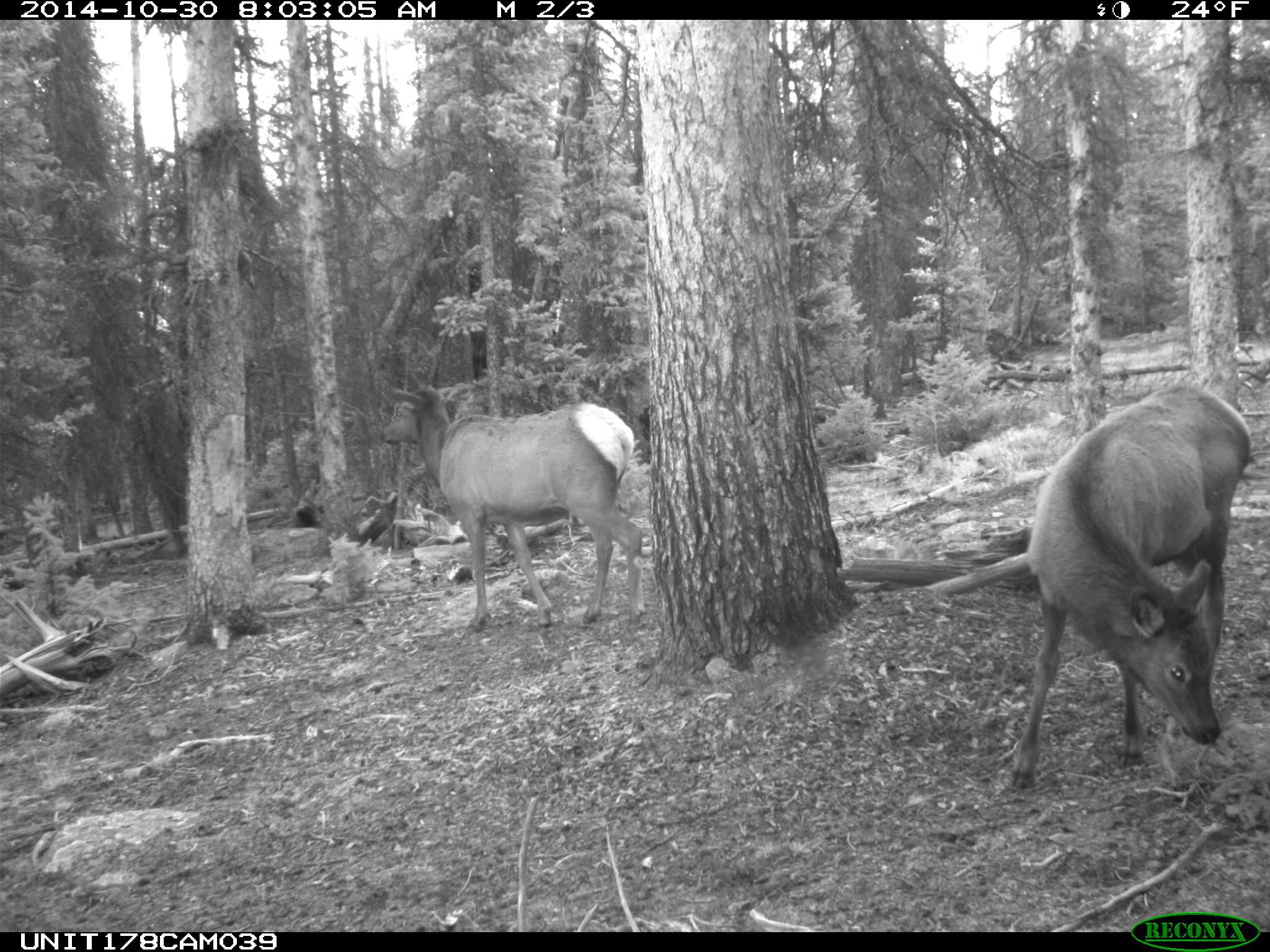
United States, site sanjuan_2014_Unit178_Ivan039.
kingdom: Animalia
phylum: Chordata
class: Mammalia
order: Artiodactyla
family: Cervidae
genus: Cervus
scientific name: Cervus elaphus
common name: red deer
Cervus elaphus (red deer).